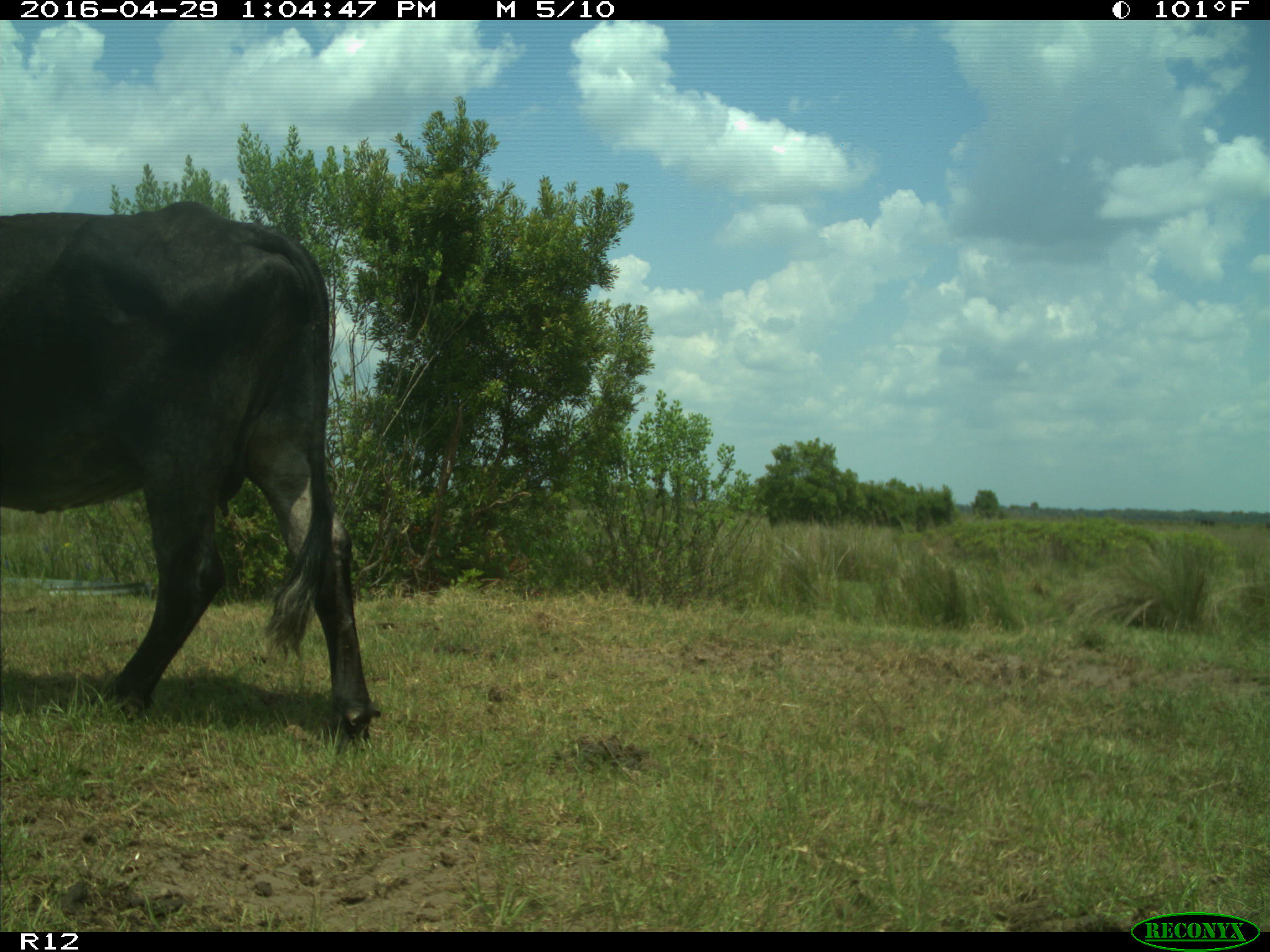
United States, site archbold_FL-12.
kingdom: Animalia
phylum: Chordata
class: Mammalia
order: Artiodactyla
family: Bovidae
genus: Bos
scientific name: Bos taurus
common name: domestic cow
Bos taurus (domestic cow).